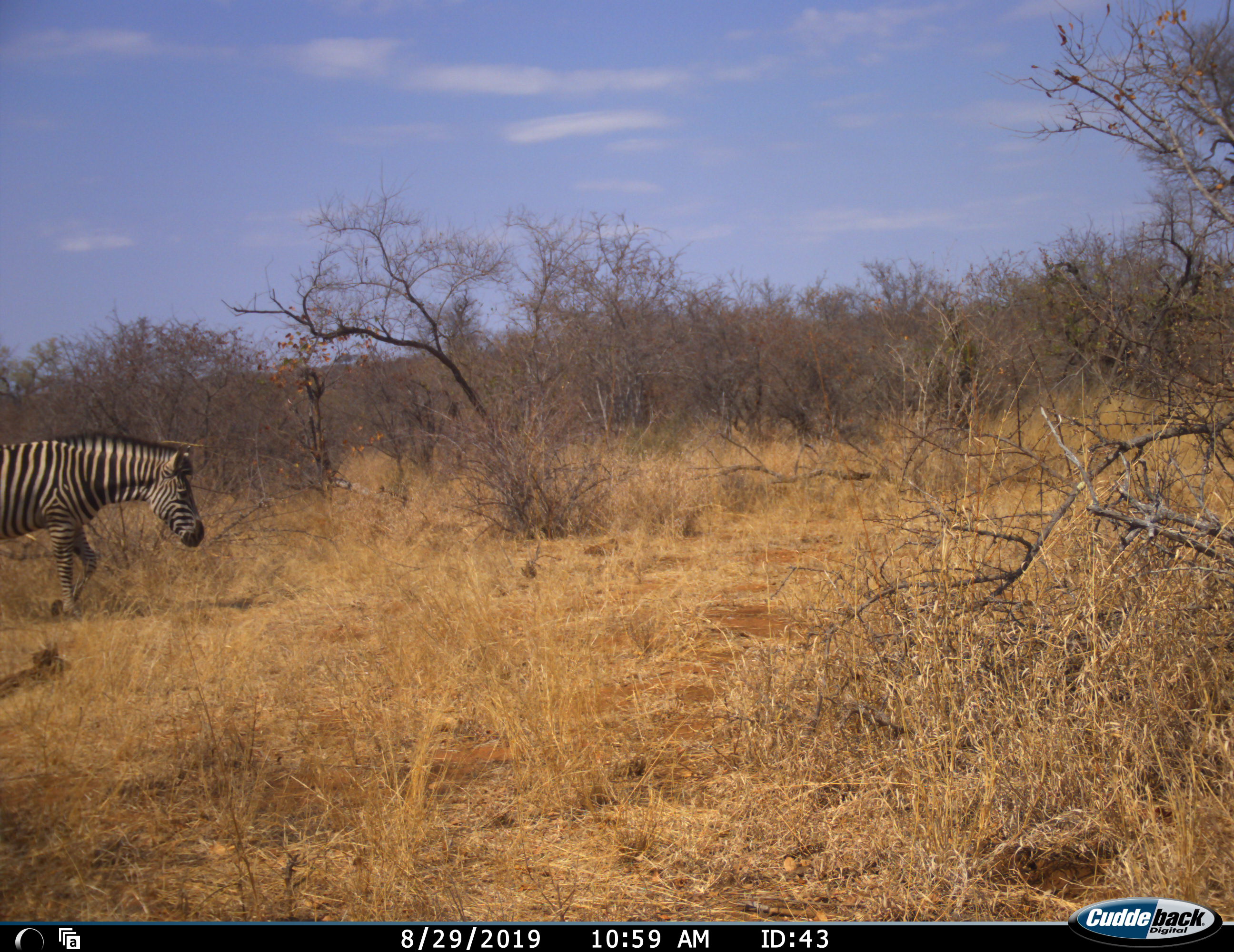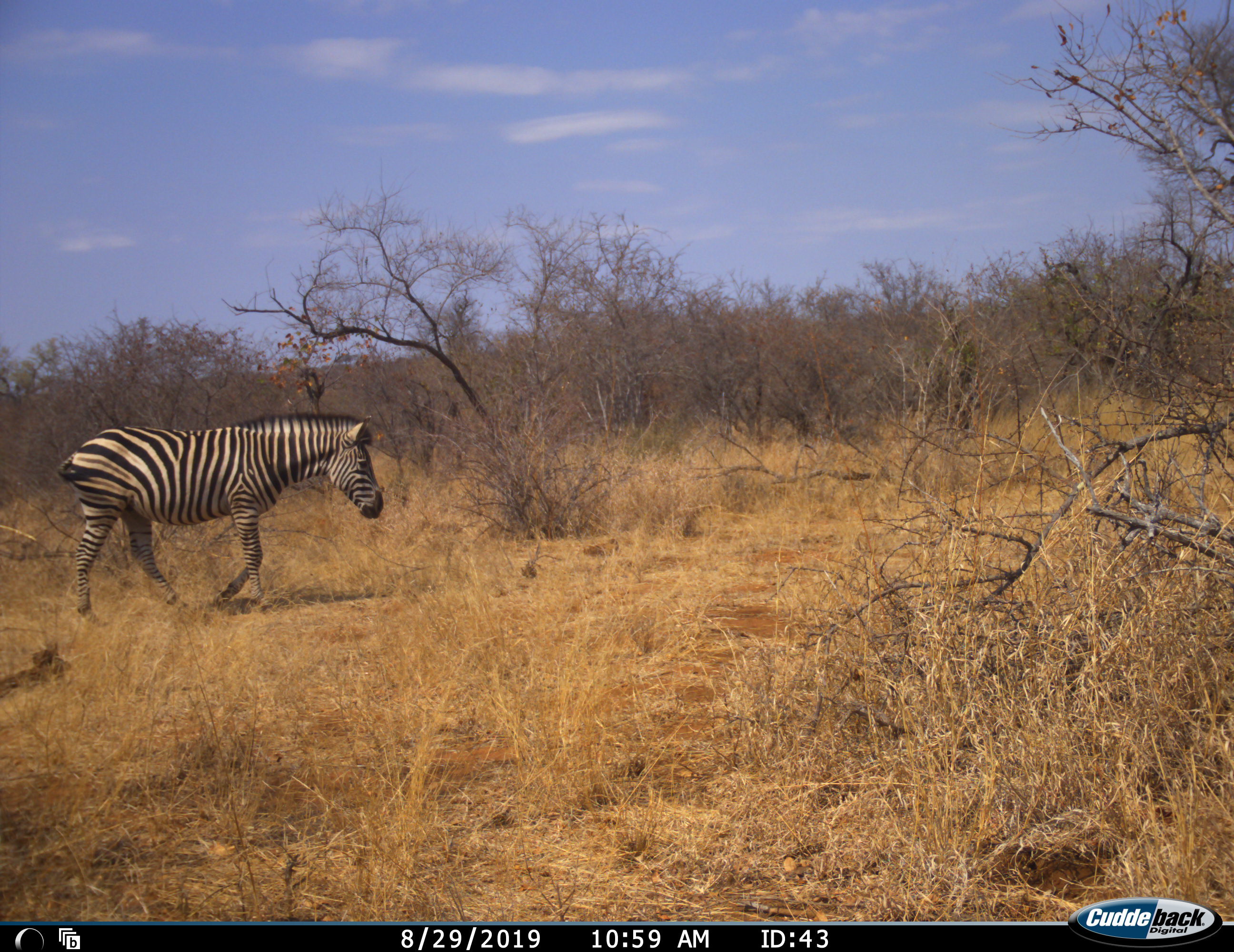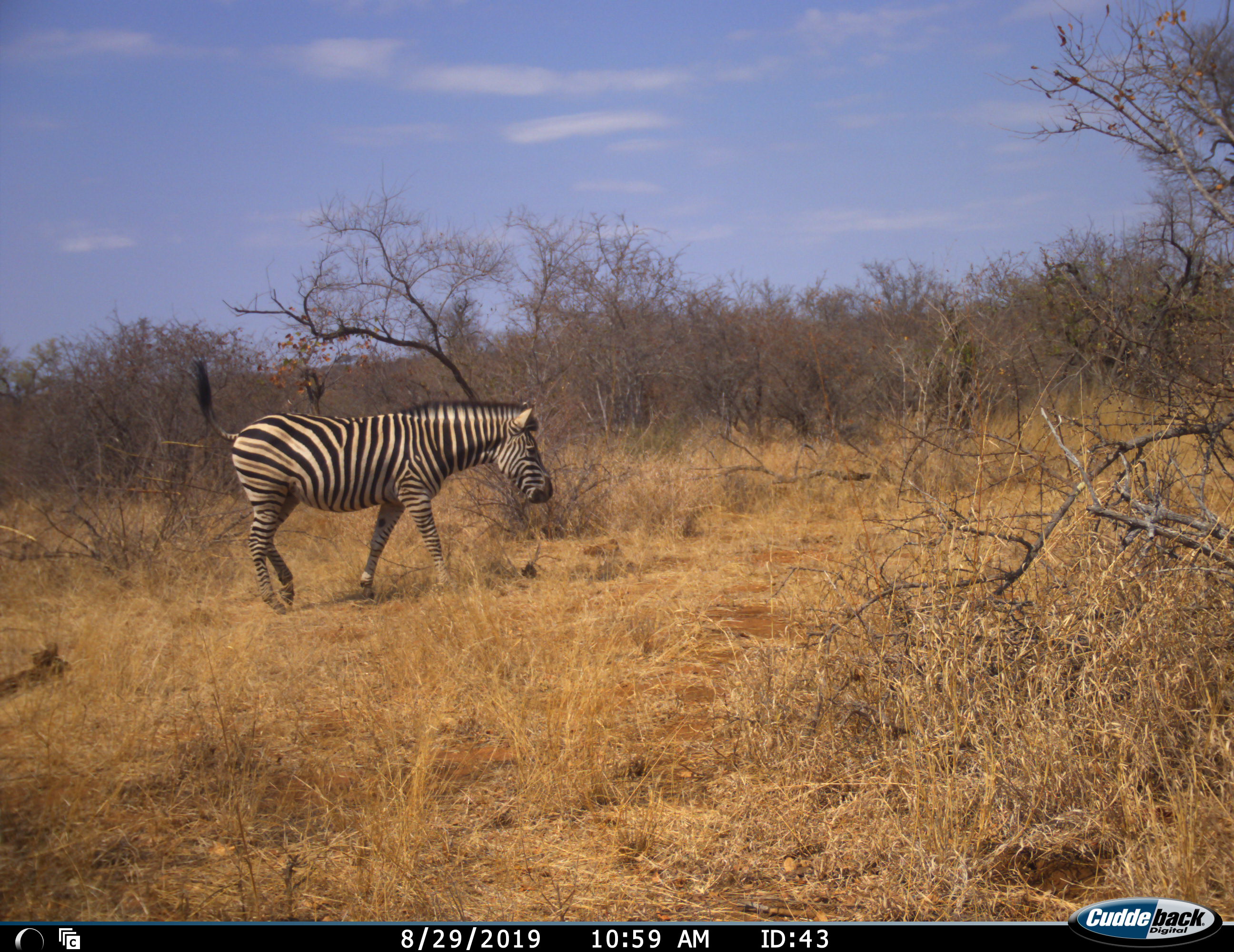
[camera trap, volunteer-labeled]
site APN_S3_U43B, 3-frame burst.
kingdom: Animalia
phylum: Chordata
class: Mammalia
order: Perissodactyla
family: Equidae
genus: Equus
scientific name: Equus quagga burchellii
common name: burchell's zebra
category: zebraburchells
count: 1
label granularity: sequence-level